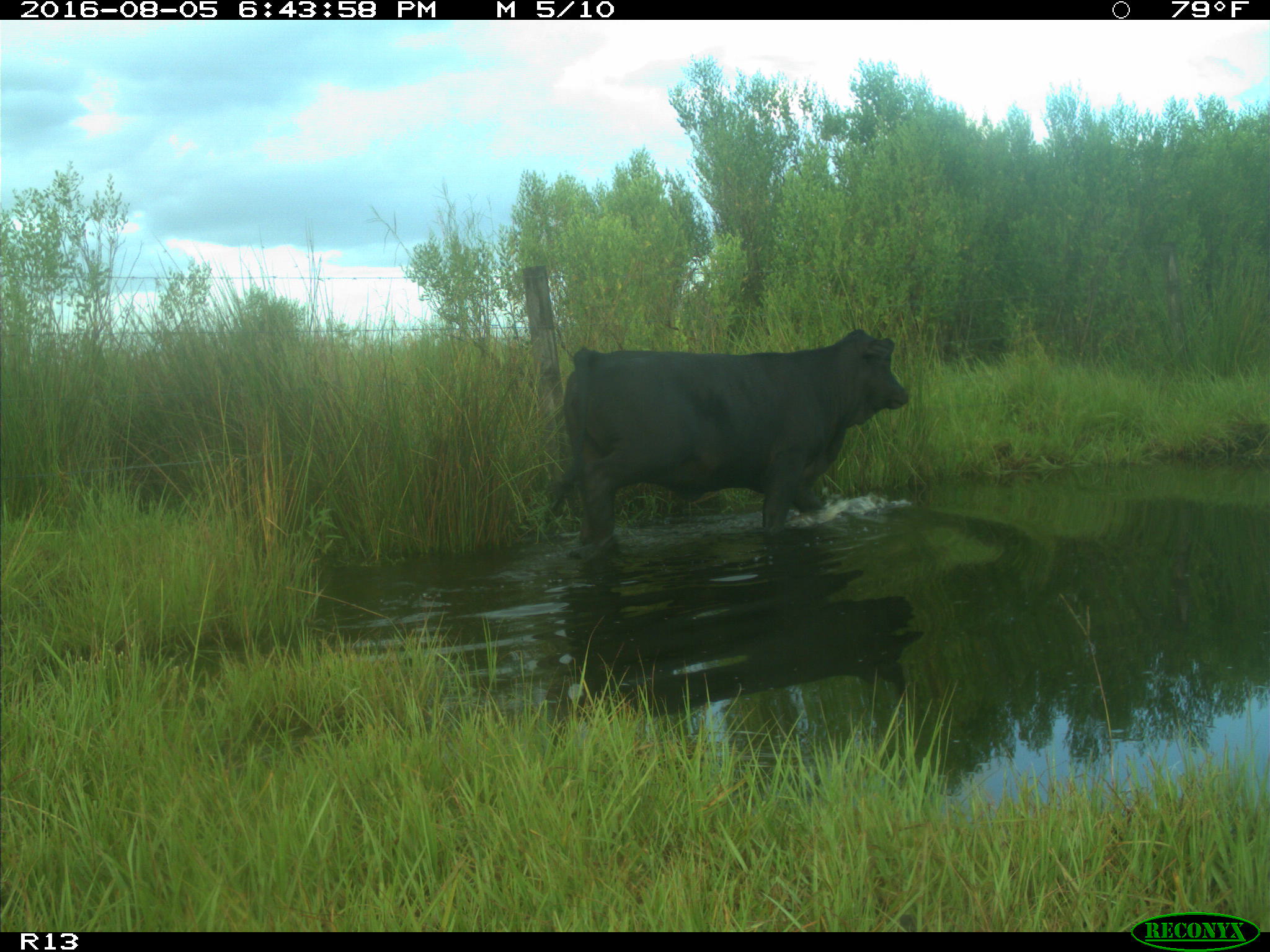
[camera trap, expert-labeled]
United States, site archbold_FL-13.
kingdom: Animalia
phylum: Chordata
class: Mammalia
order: Artiodactyla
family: Bovidae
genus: Bos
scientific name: Bos taurus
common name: domestic cow